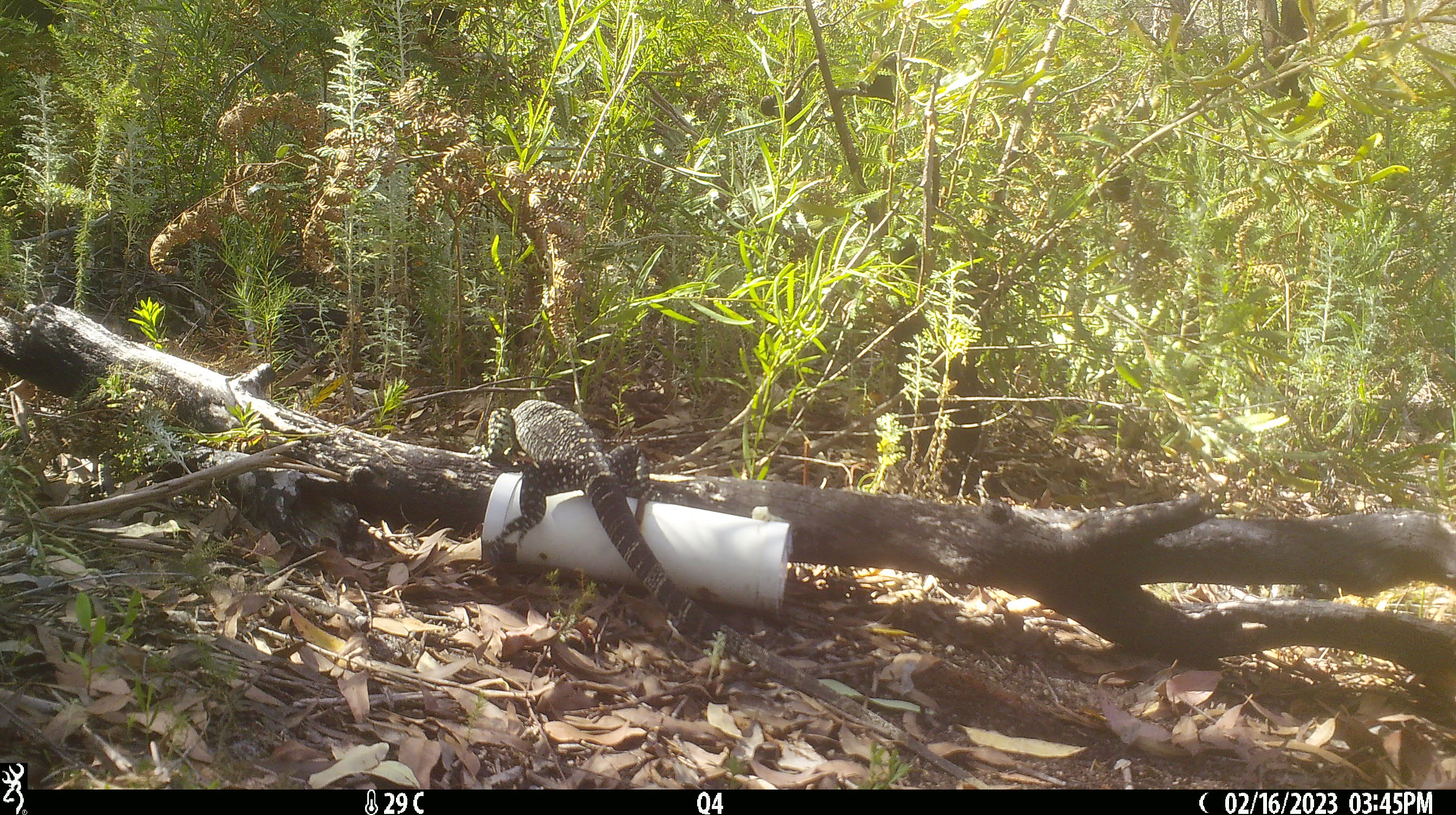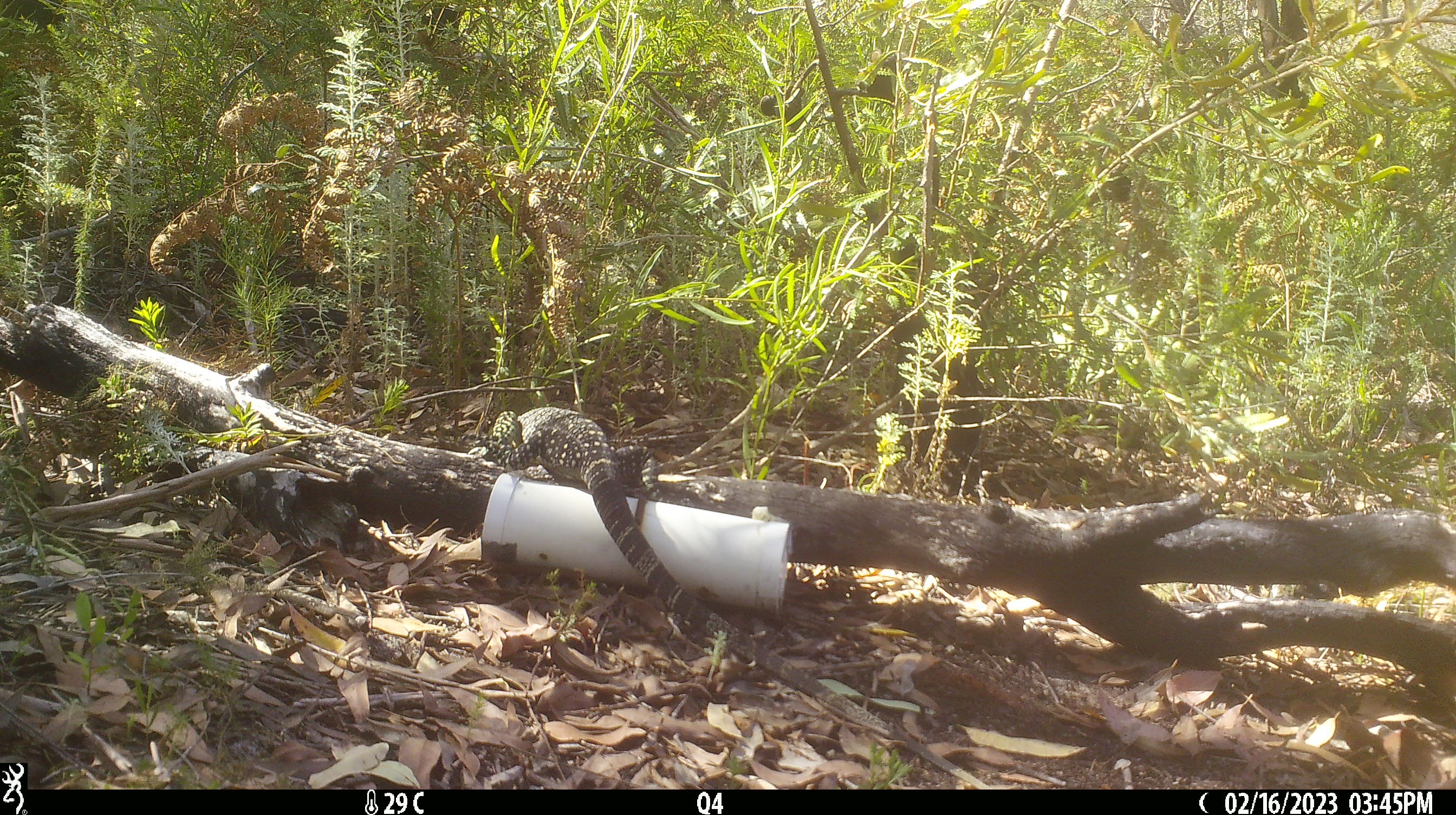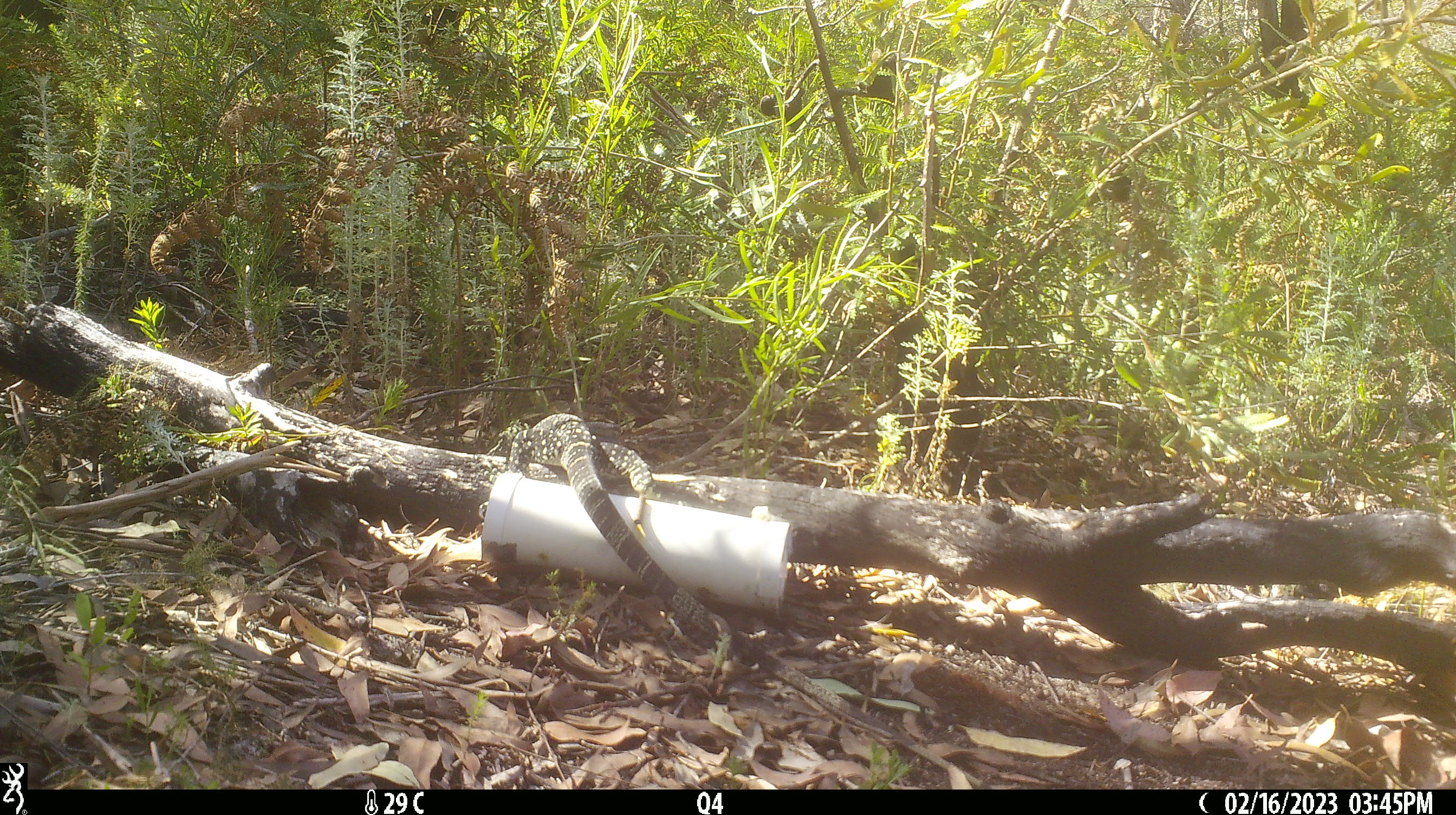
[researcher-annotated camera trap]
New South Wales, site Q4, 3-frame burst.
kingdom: Animalia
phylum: Chordata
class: Reptilia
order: Squamata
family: Varanidae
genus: Varanus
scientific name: Varanus varius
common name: lace monitor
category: goanna